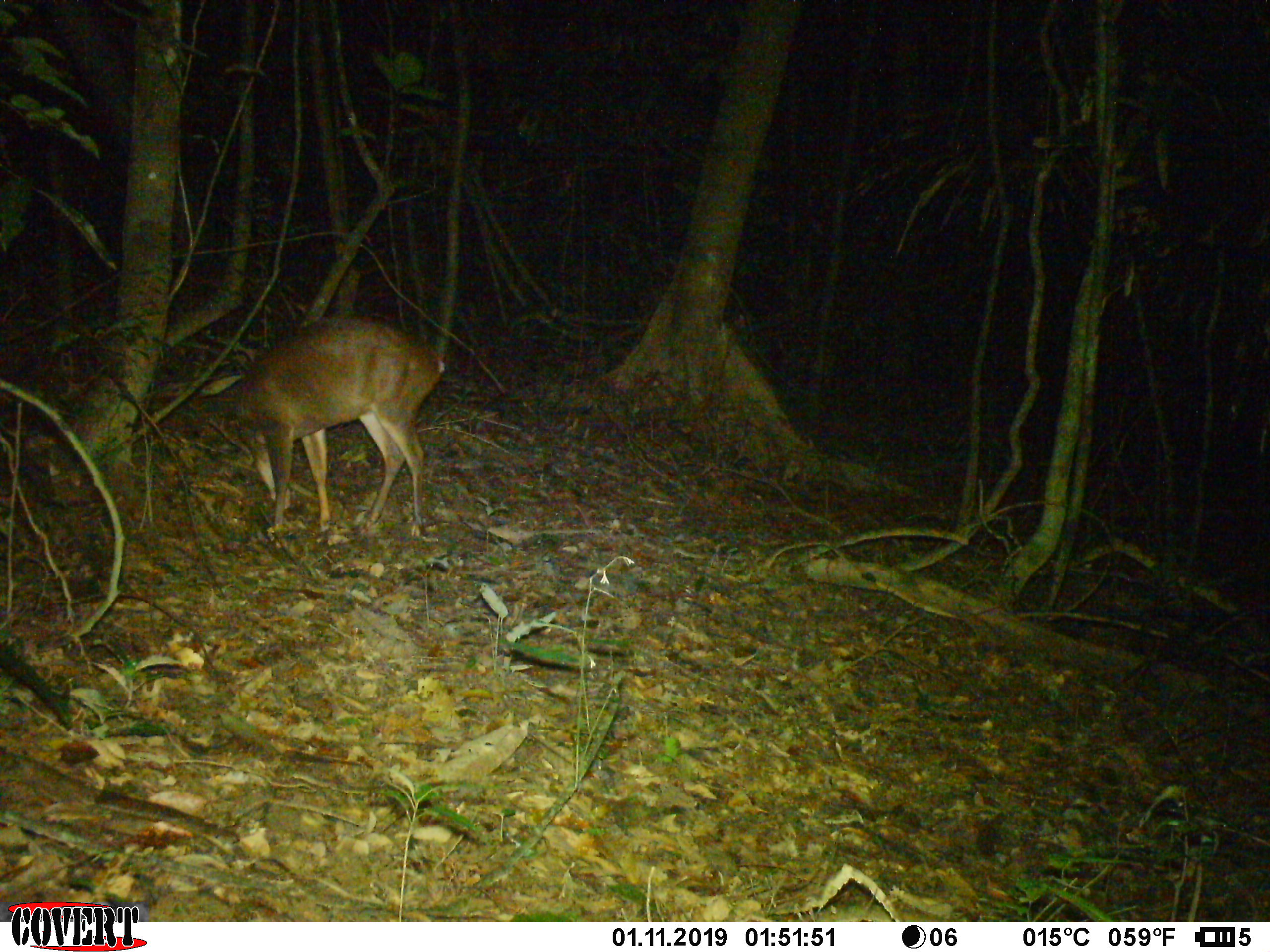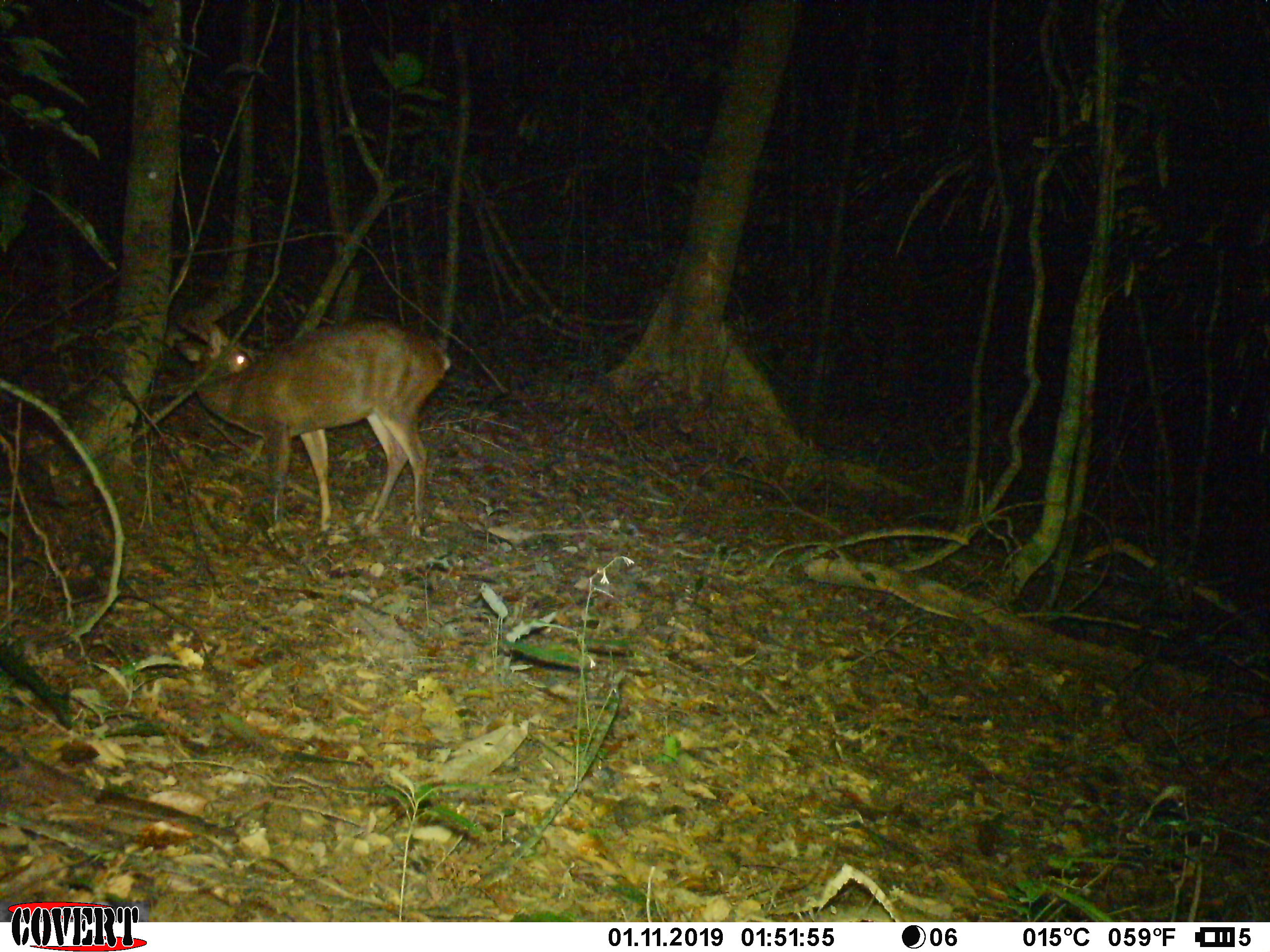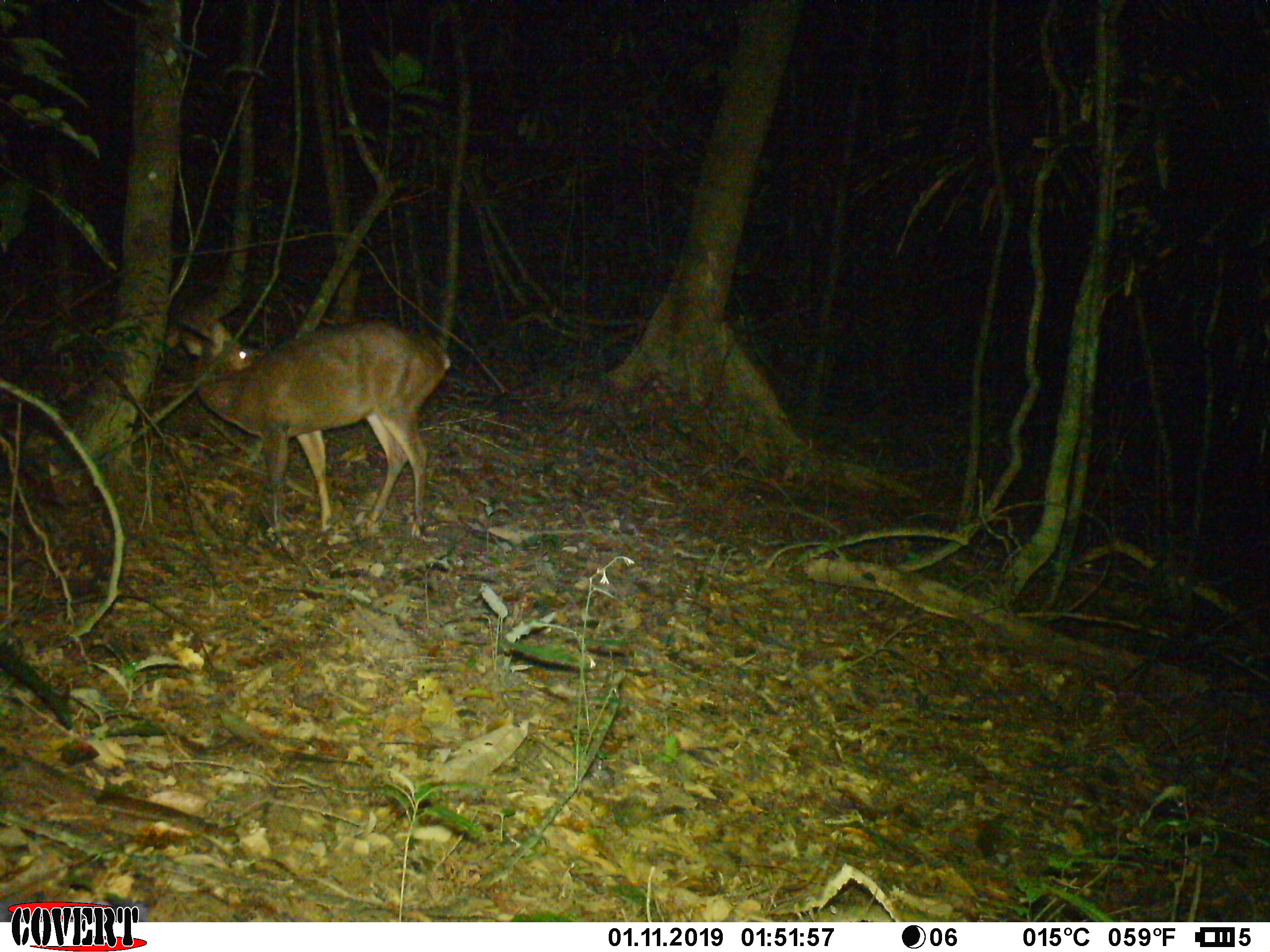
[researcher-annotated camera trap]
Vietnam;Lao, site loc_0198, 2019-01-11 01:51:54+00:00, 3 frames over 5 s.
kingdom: Animalia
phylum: Chordata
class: Mammalia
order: Artiodactyla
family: Cervidae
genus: Muntiacus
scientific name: Muntiacus vuquangensis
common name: large-antlered muntjac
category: large antlered muntjac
Large antlered muntjac (large-antlered muntjac) (Muntiacus vuquangensis). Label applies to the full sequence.